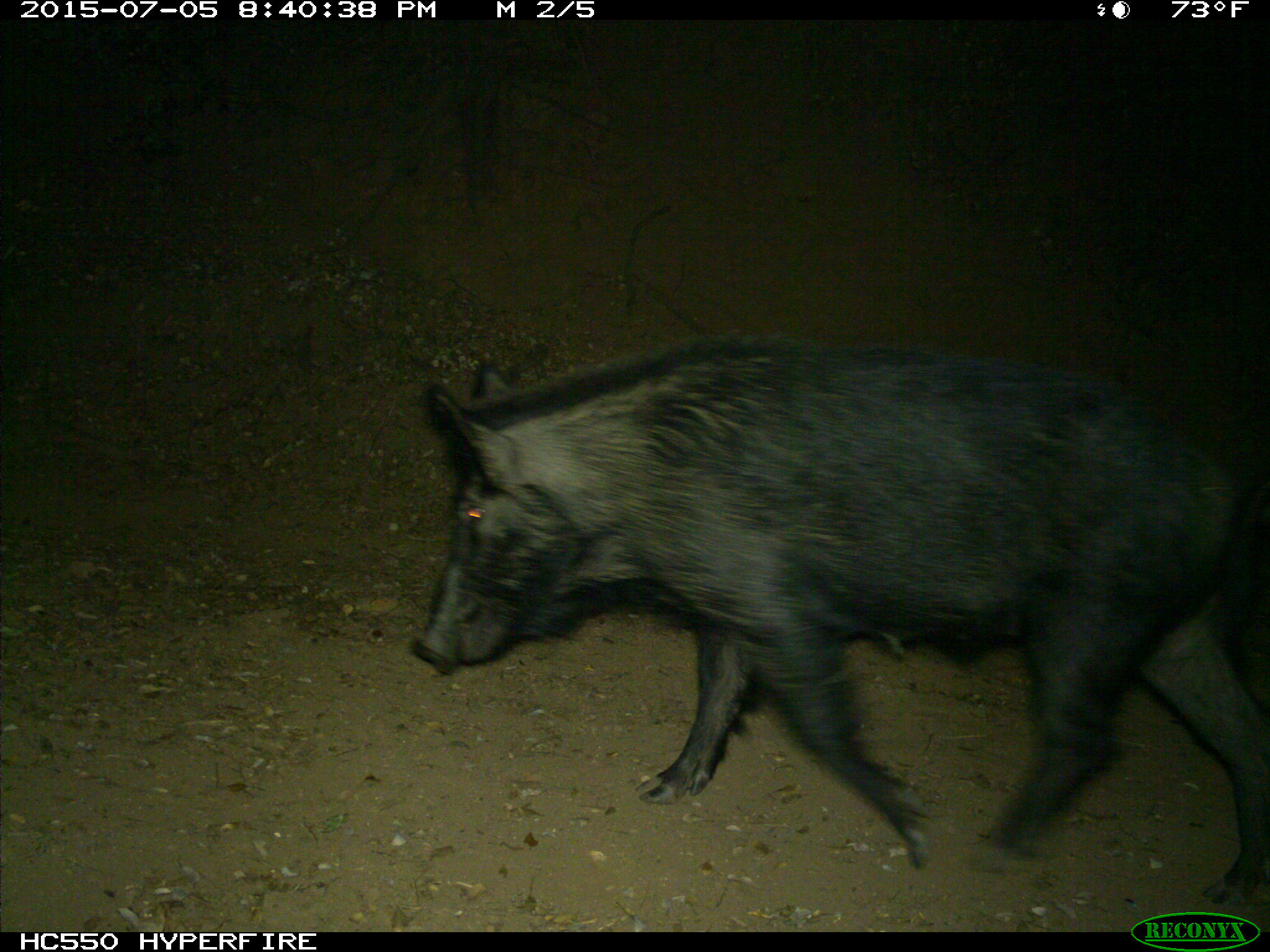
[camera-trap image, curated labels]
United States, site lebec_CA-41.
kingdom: Animalia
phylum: Chordata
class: Mammalia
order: Artiodactyla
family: Suidae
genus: Sus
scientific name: Sus scrofa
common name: wild boar